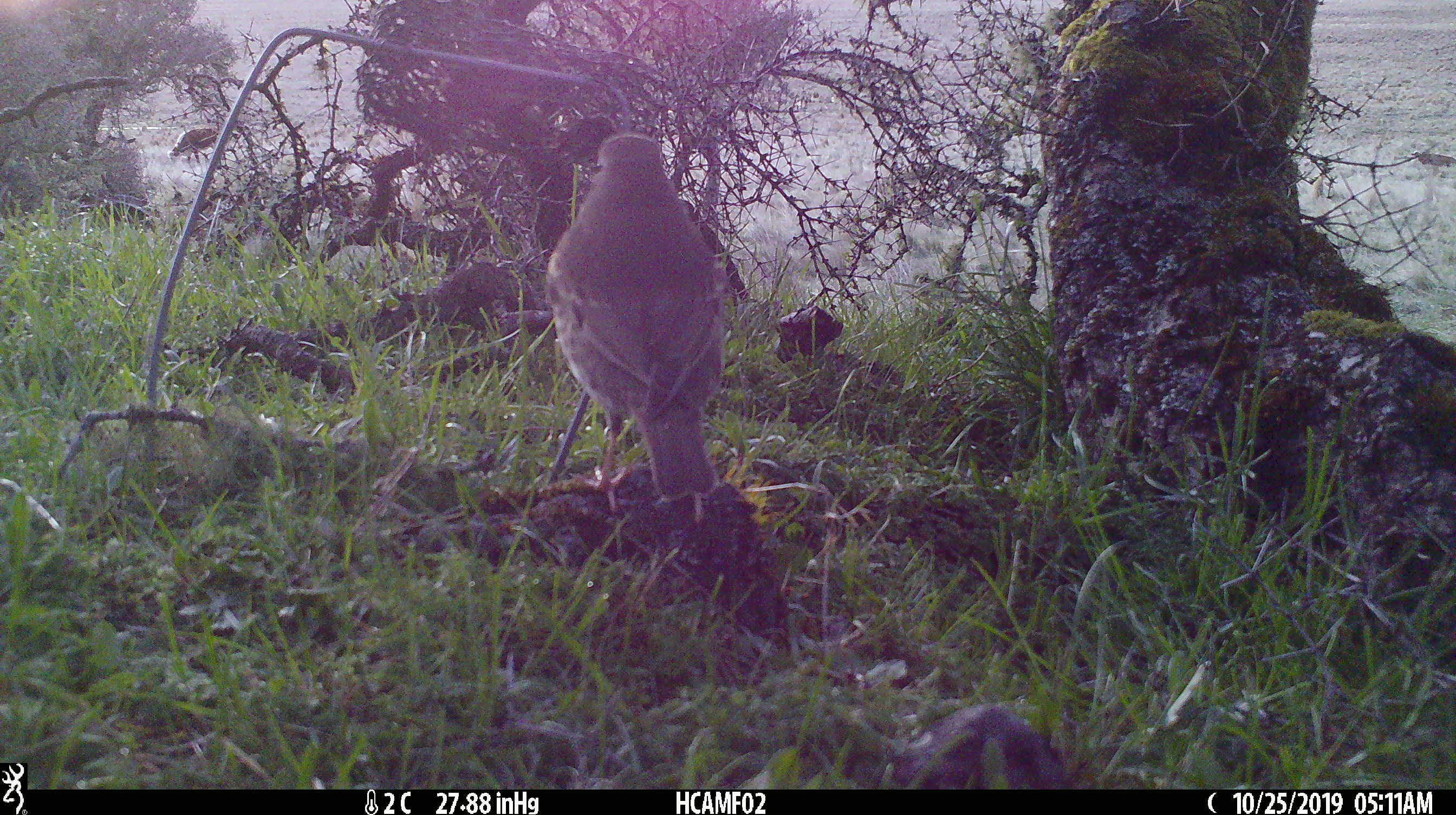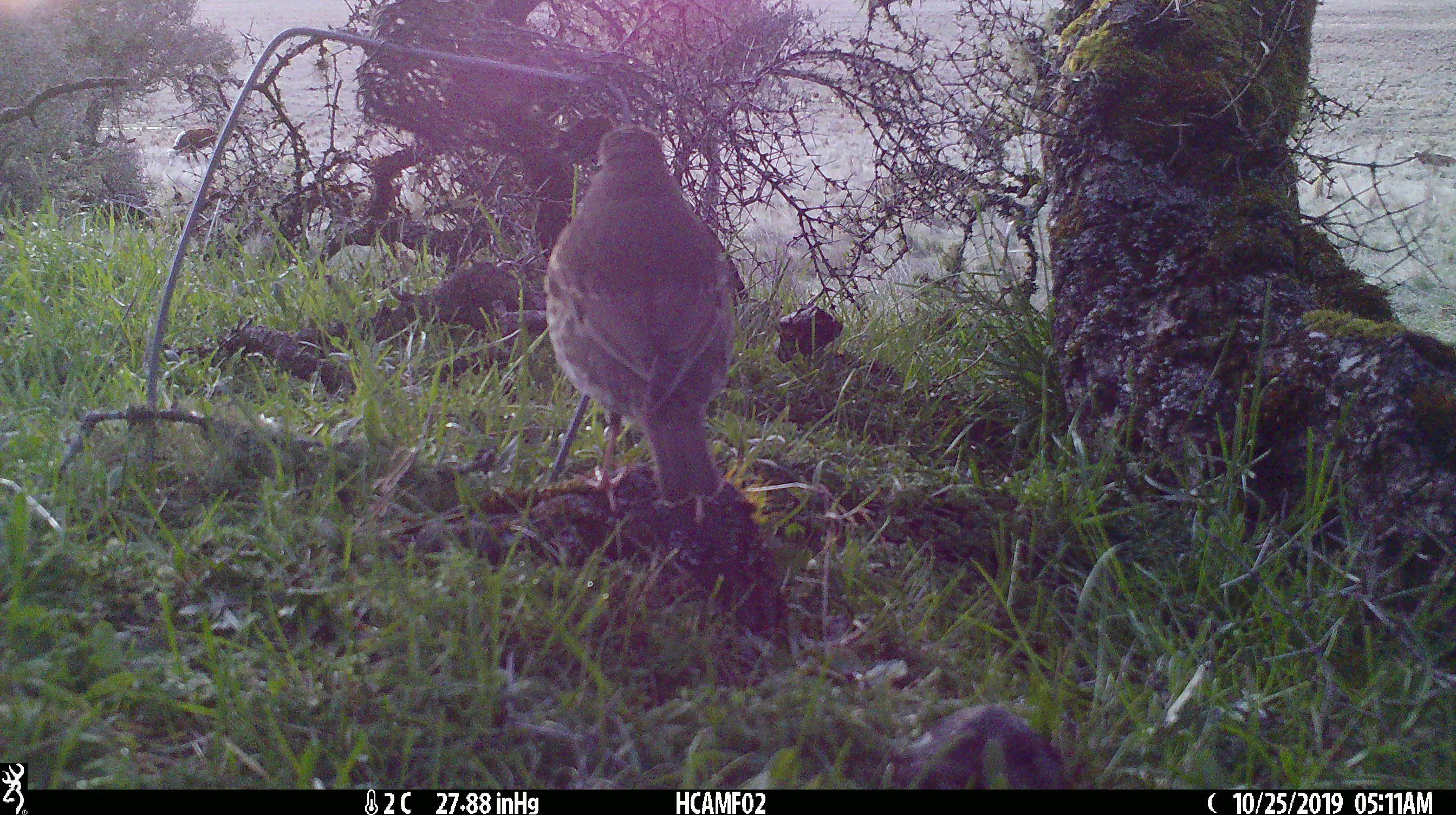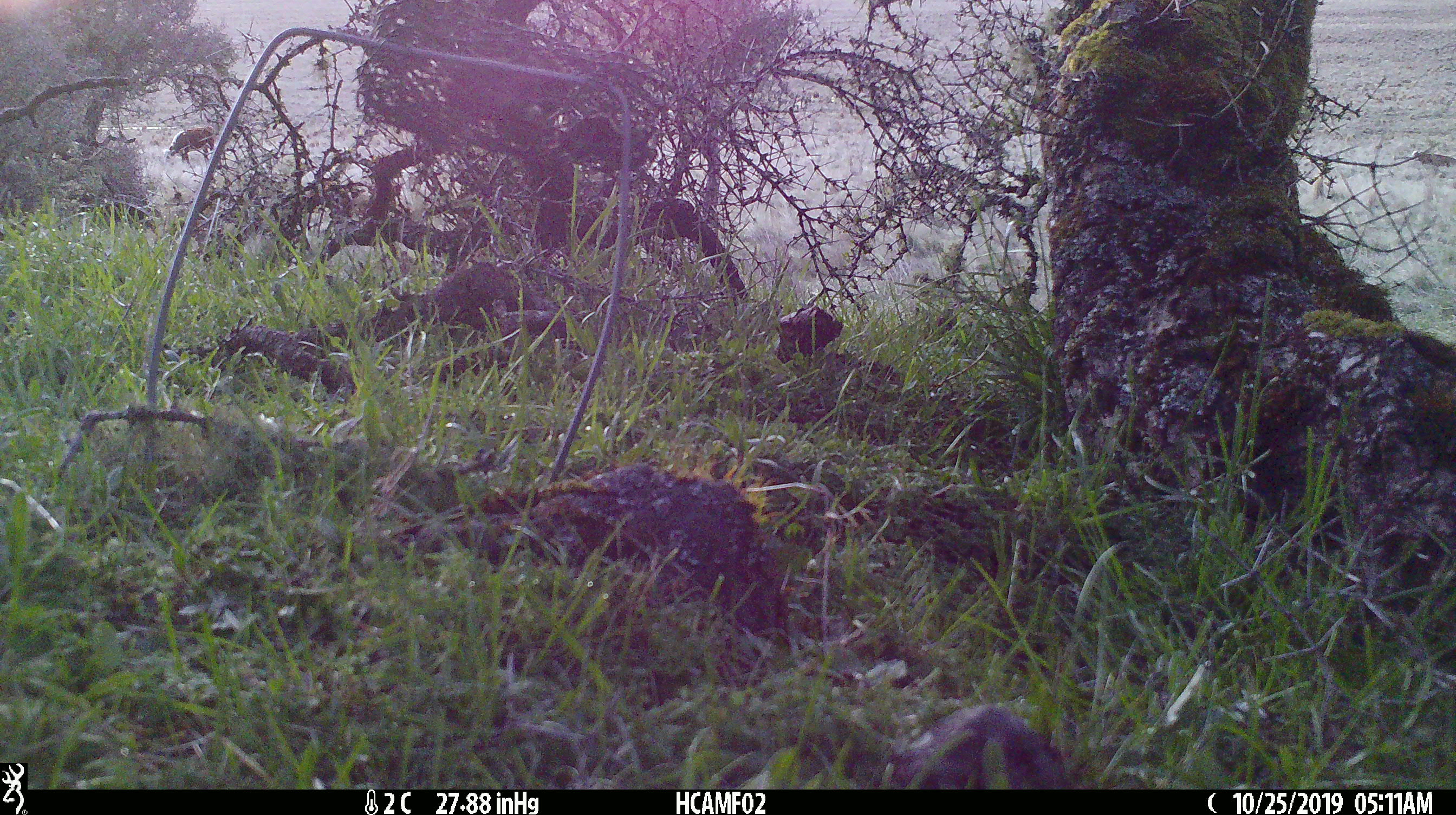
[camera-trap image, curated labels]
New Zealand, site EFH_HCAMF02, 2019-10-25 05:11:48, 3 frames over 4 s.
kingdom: Animalia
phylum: Chordata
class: Aves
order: Passeriformes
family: Turdidae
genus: Turdus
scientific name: Turdus philomelos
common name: song thrush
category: thrush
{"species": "thrush (song thrush) (Turdus philomelos)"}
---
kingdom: Animalia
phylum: Chordata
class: Mammalia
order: Artiodactyla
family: Bovidae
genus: Bos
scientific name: Bos taurus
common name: domestic cow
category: cow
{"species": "cow (domestic cow) (Bos taurus)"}